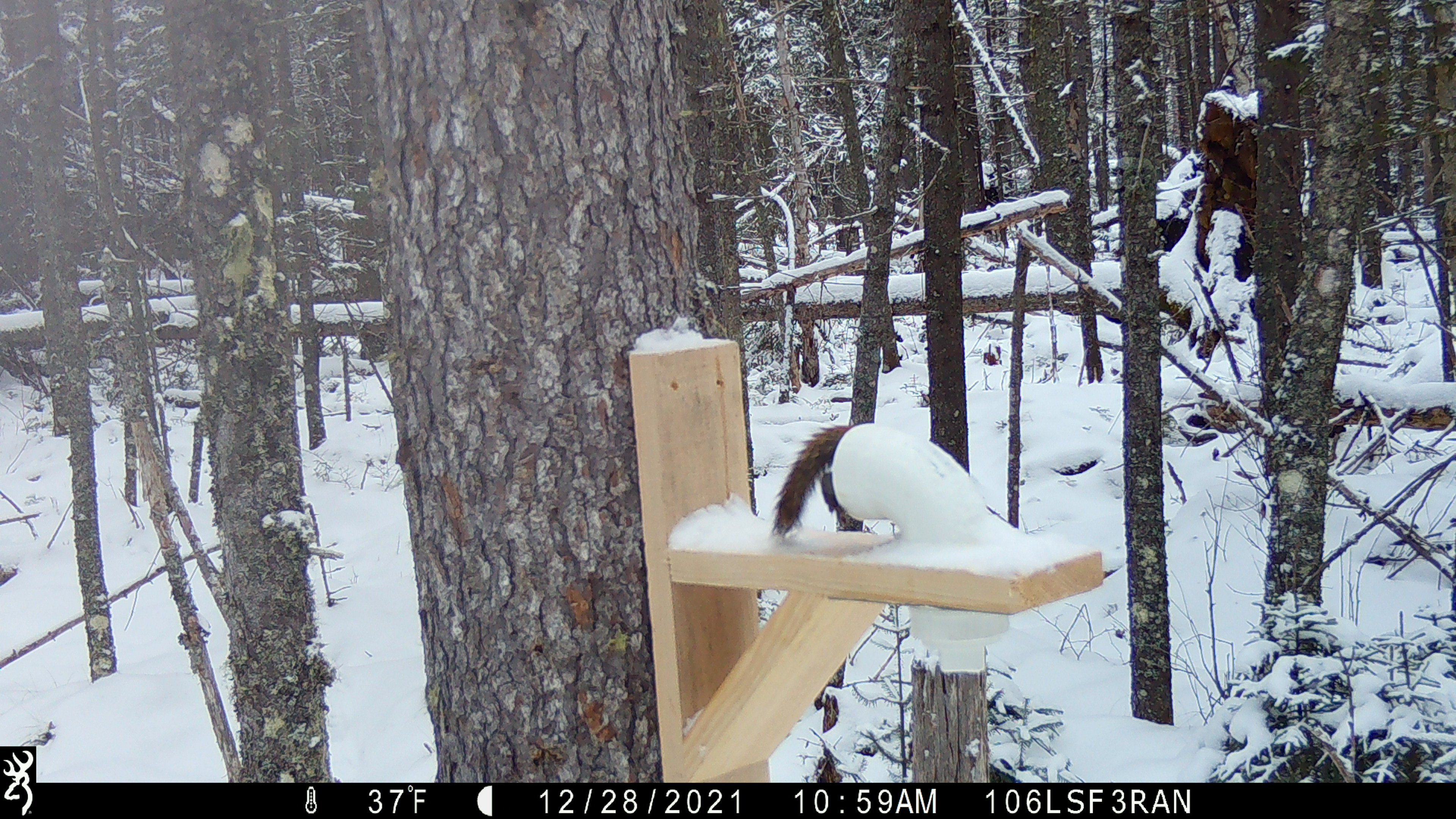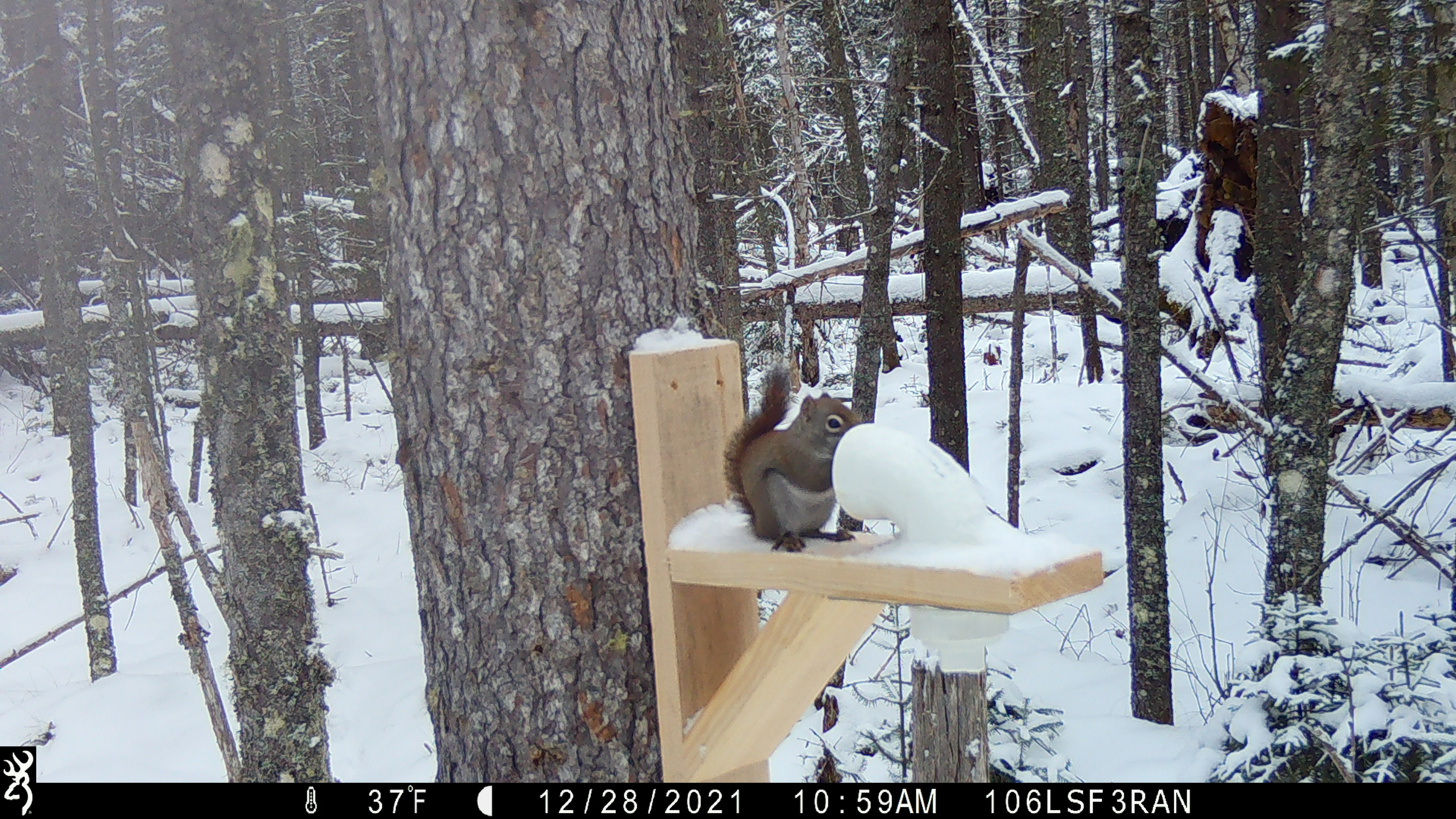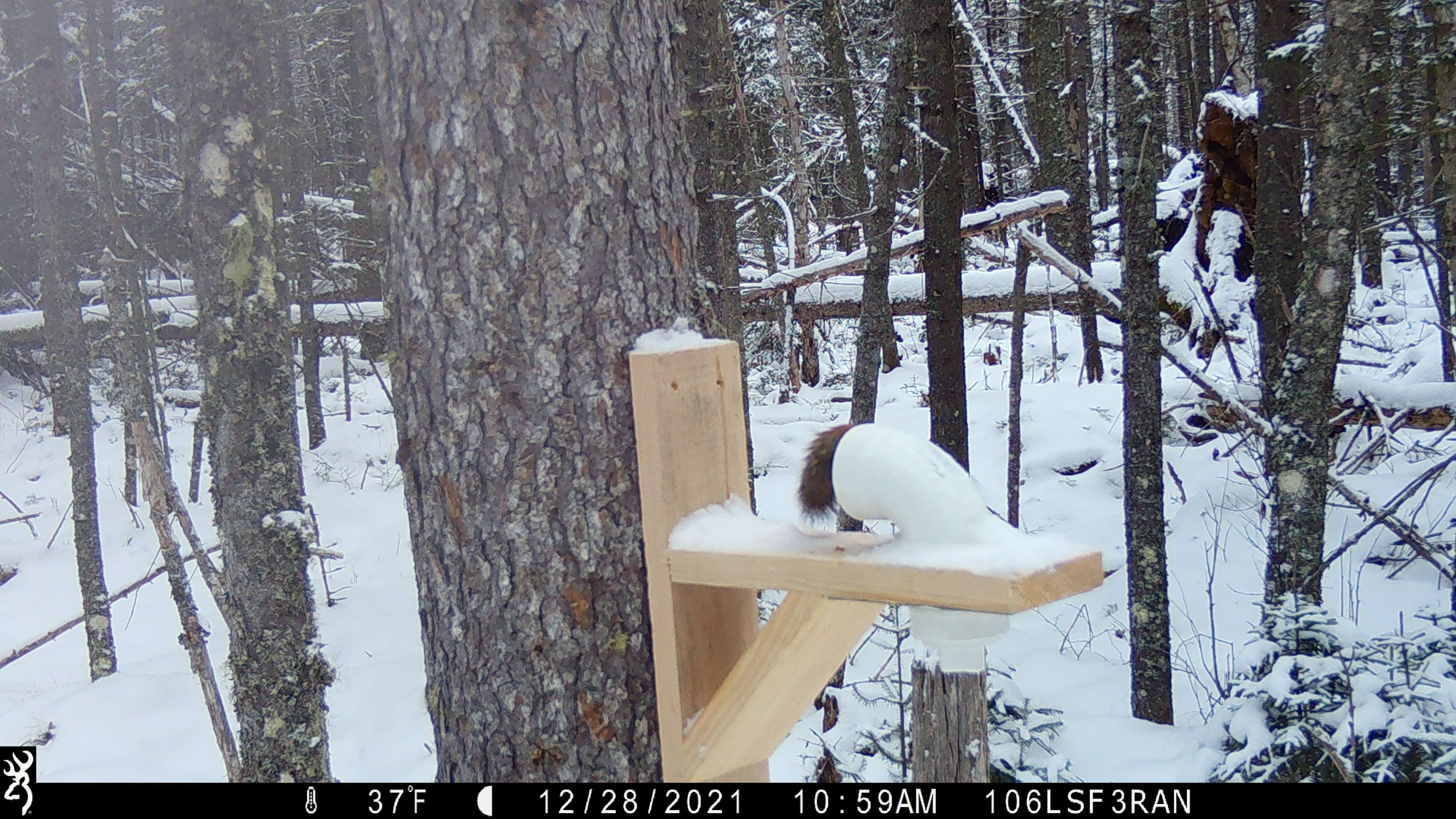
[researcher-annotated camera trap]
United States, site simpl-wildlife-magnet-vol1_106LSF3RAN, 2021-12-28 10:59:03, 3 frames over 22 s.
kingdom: Animalia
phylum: Chordata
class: Mammalia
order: Rodentia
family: Sciuridae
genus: Tamiasciurus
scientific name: Tamiasciurus hudsonicus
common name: red squirrel